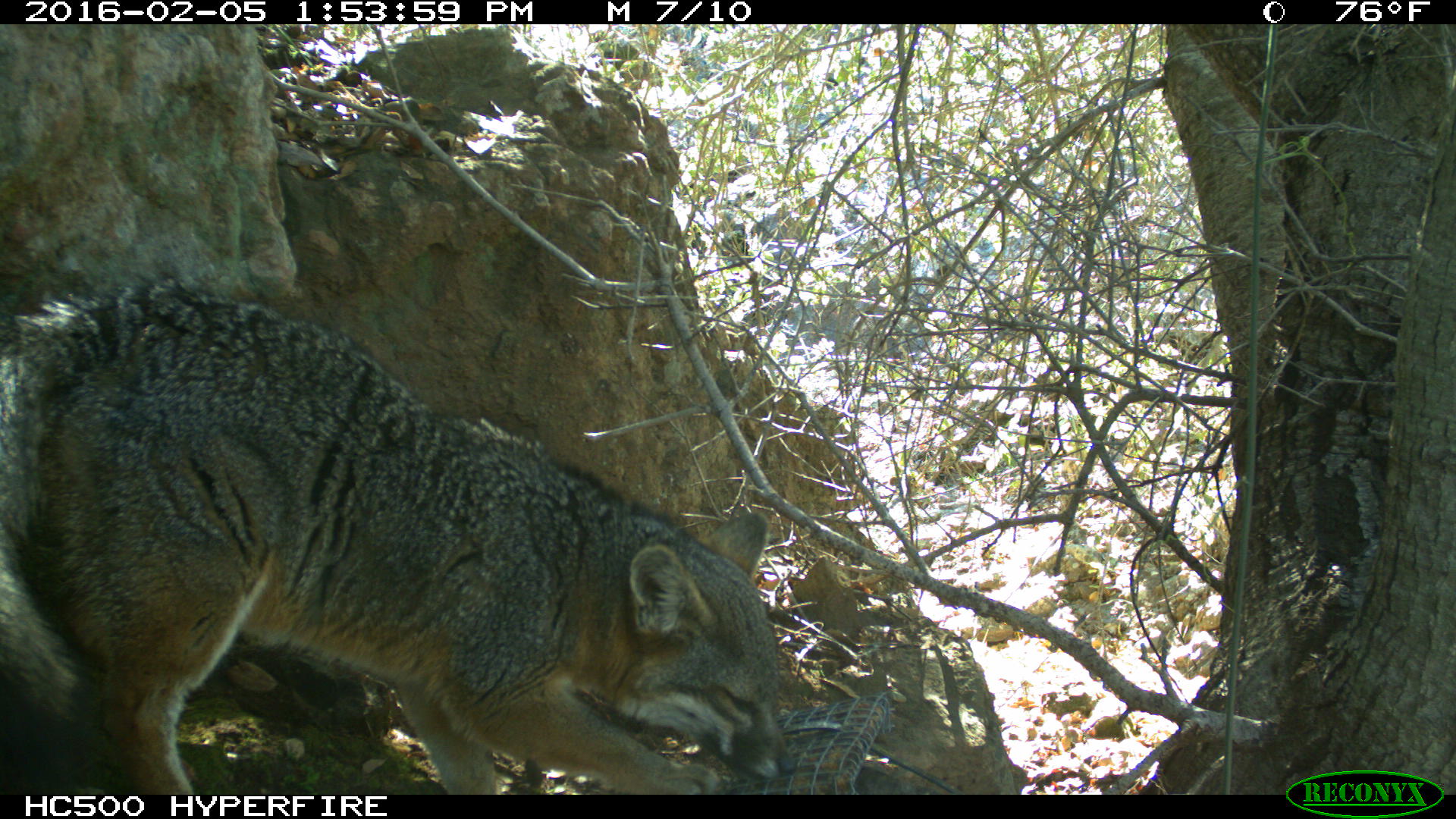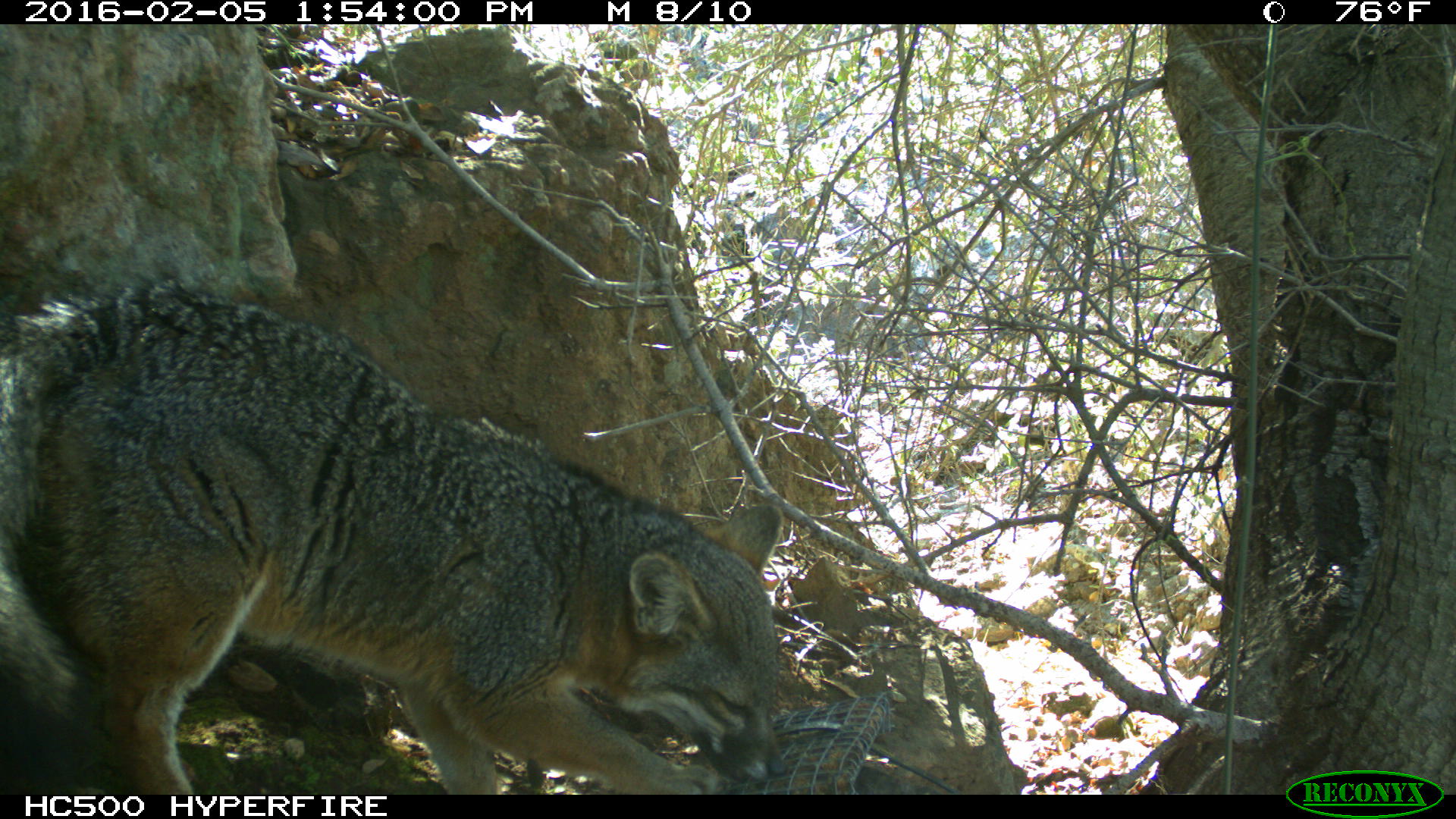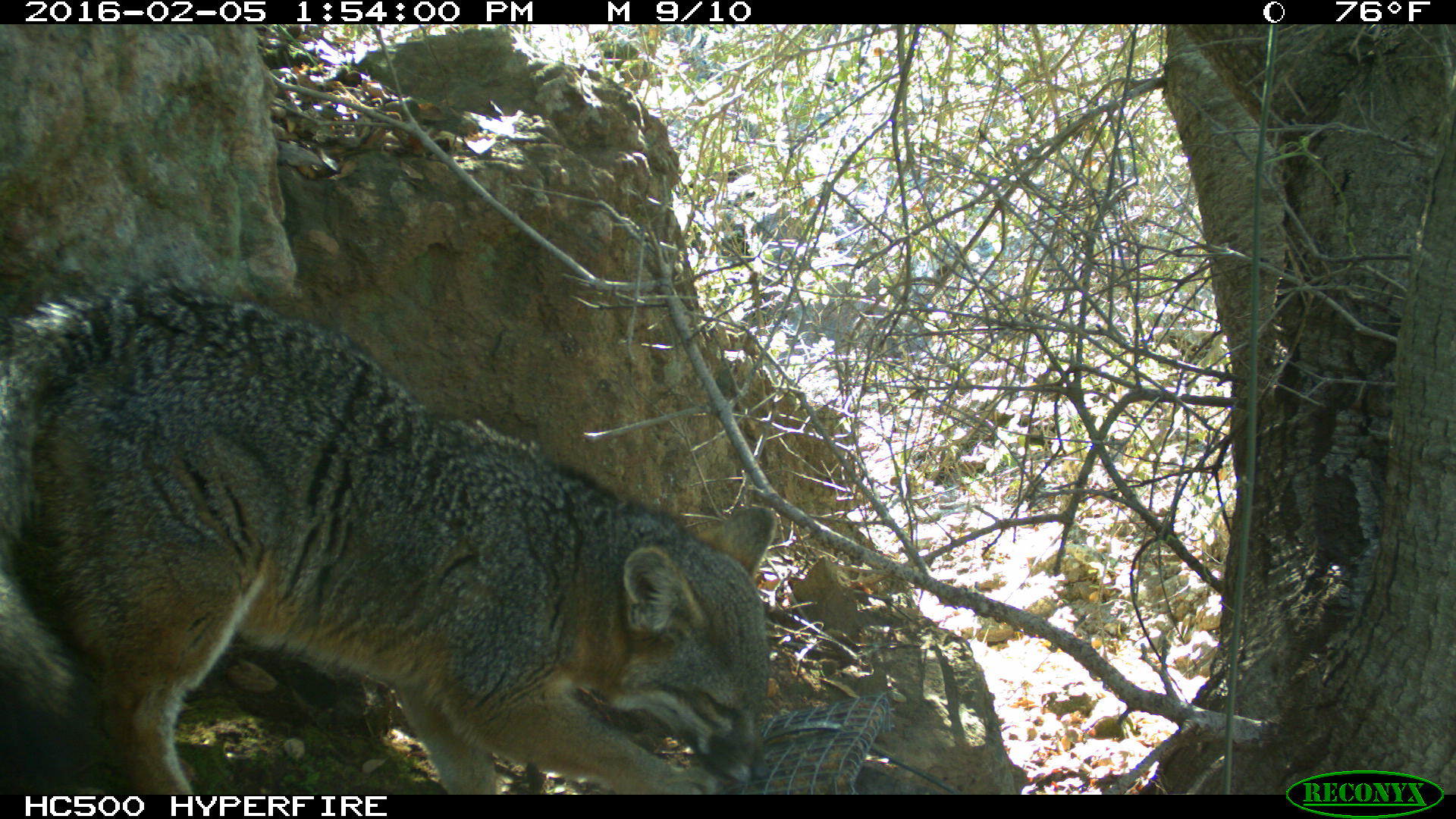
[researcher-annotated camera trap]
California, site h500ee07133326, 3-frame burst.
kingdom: Animalia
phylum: Chordata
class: Mammalia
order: Carnivora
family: Canidae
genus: Urocyon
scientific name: Urocyon littoralis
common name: island fox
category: fox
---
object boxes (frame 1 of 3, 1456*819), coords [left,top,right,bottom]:
fox: [0,280,793,795]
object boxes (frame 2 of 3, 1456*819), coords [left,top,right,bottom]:
fox: [0,280,784,794]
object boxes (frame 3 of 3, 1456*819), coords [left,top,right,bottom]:
fox: [0,278,781,793]